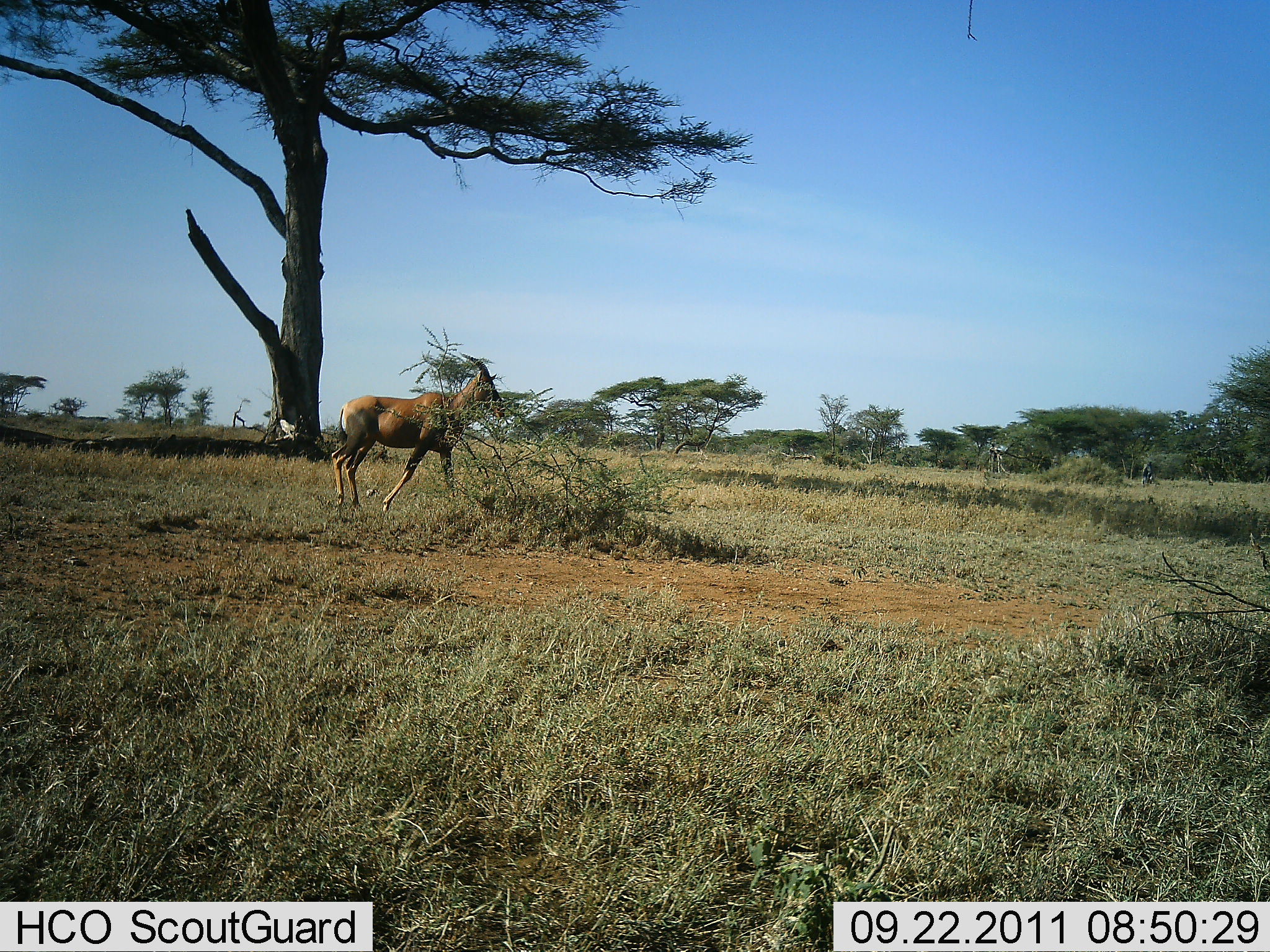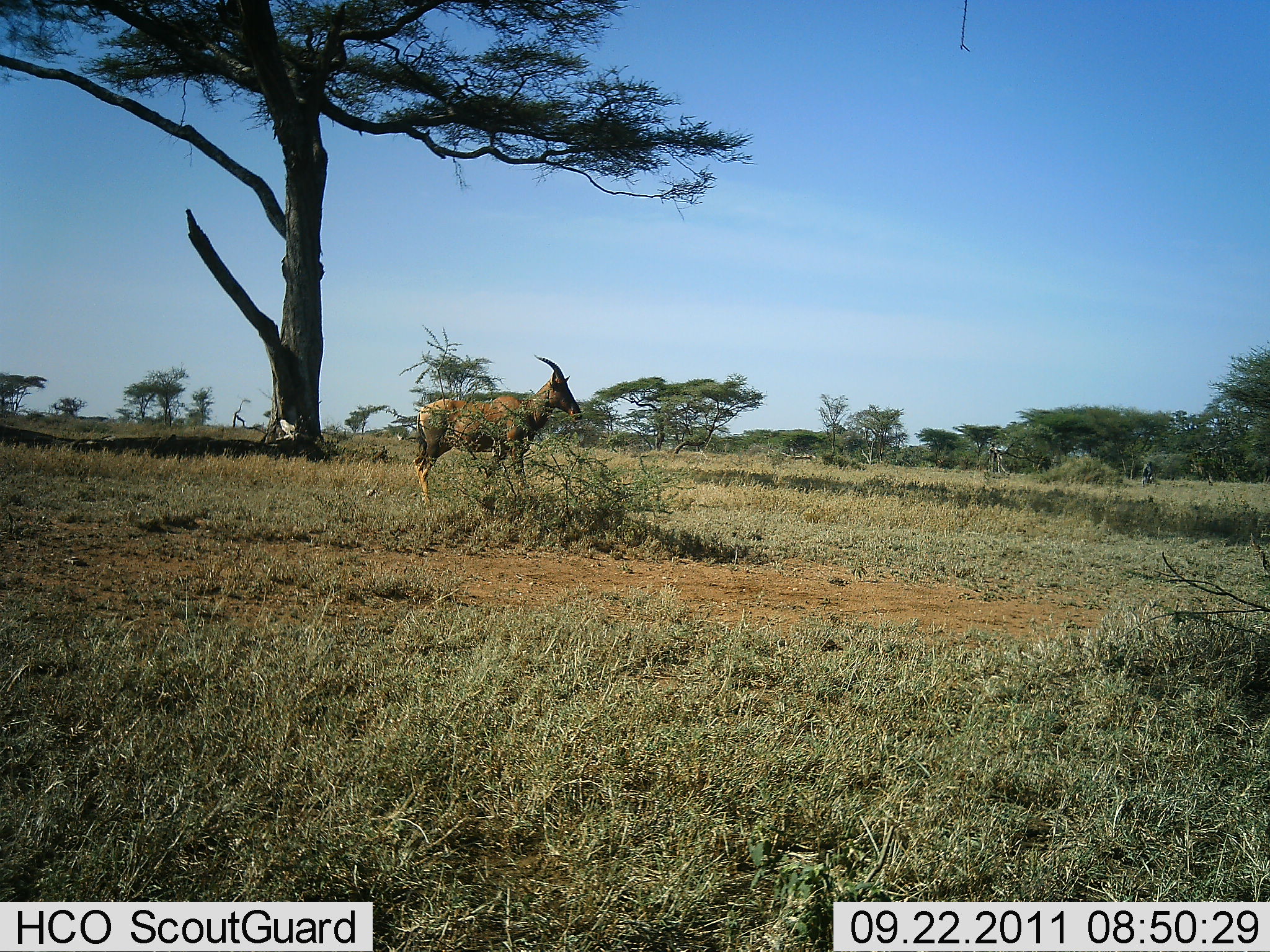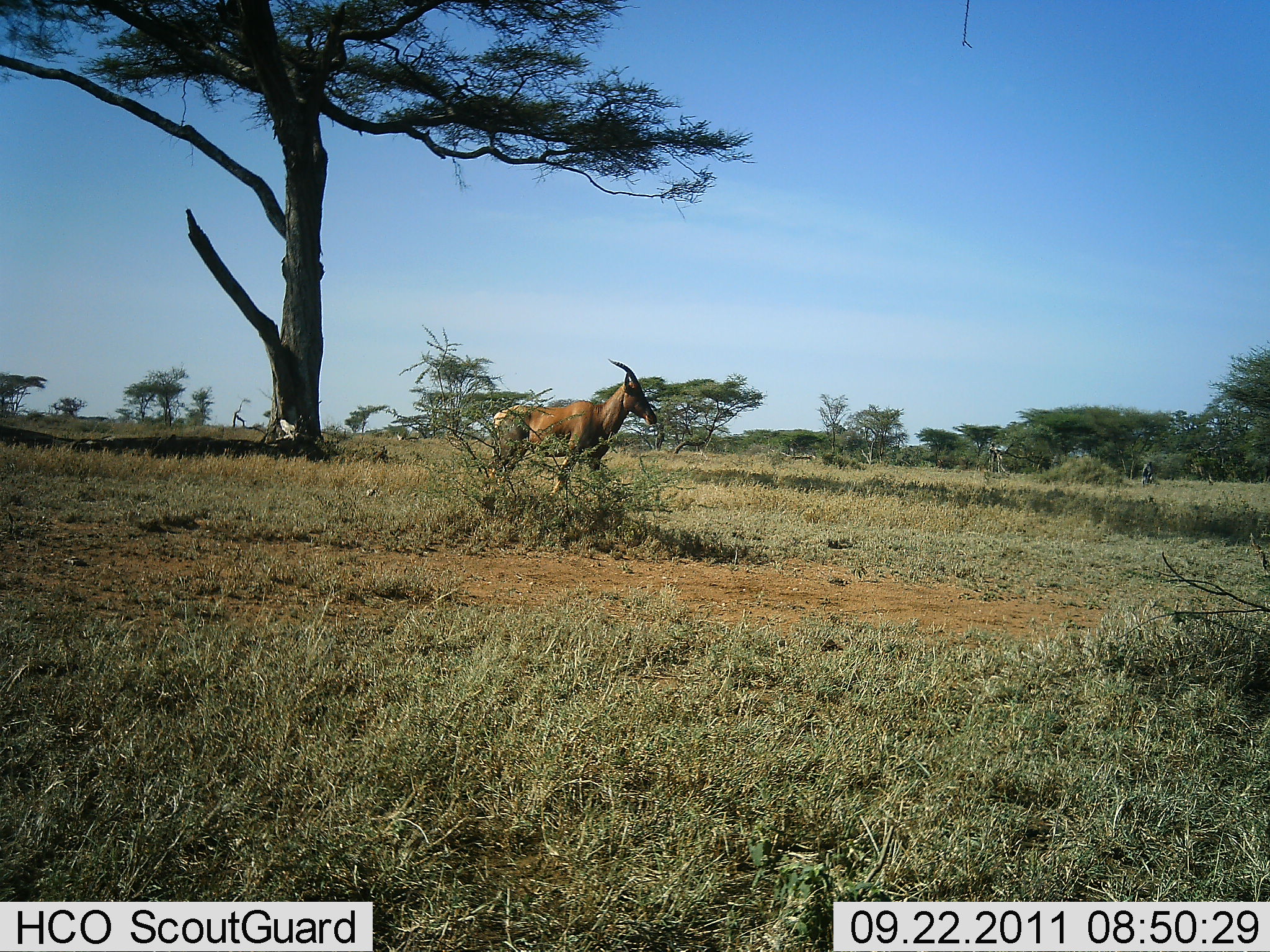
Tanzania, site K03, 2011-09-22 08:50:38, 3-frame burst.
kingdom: Animalia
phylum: Chordata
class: Mammalia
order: Artiodactyla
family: Bovidae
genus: Damaliscus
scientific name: Damaliscus lunatus jimela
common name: topi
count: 1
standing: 12%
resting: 0%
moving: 94%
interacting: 0%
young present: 0%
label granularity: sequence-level